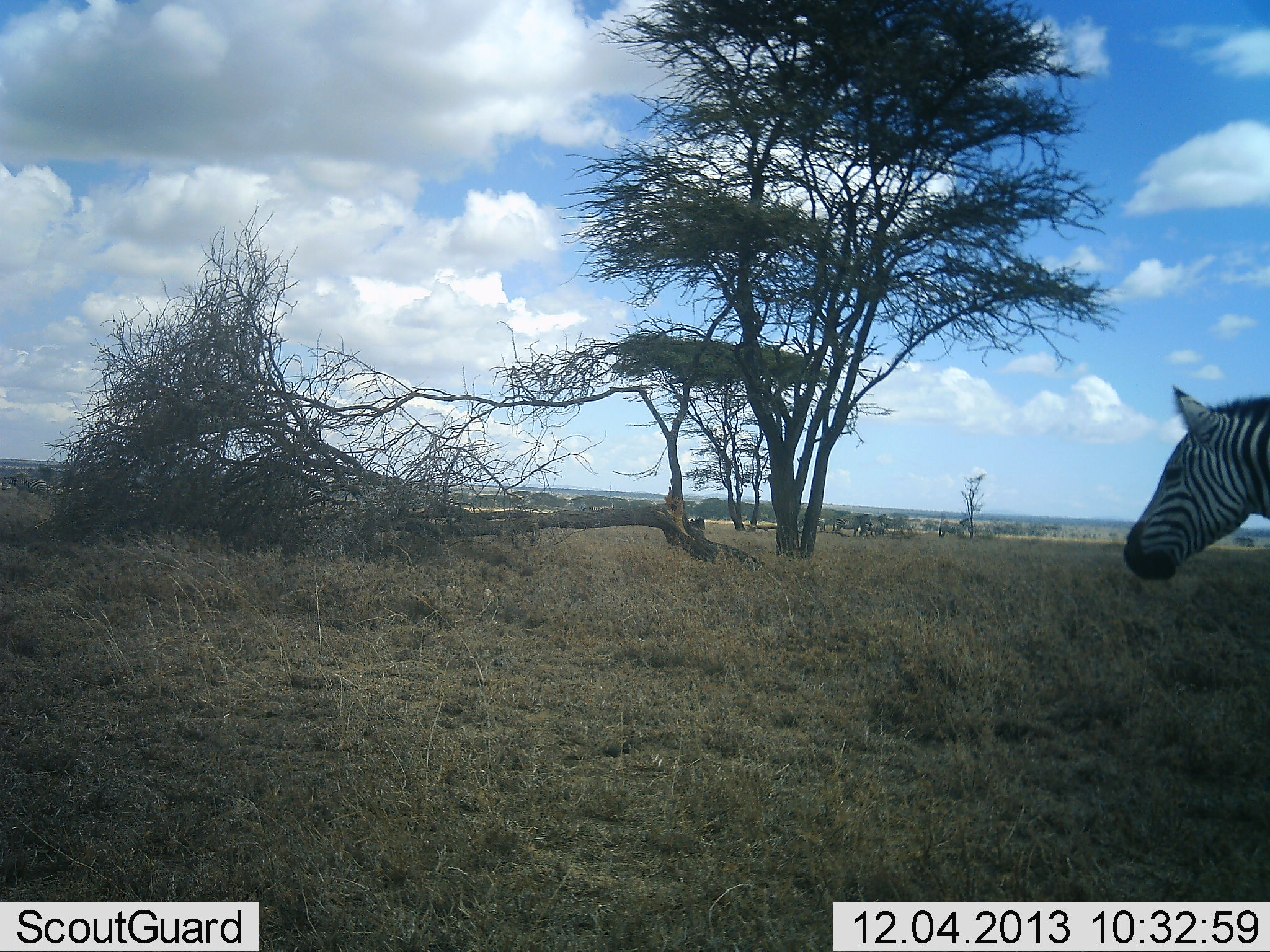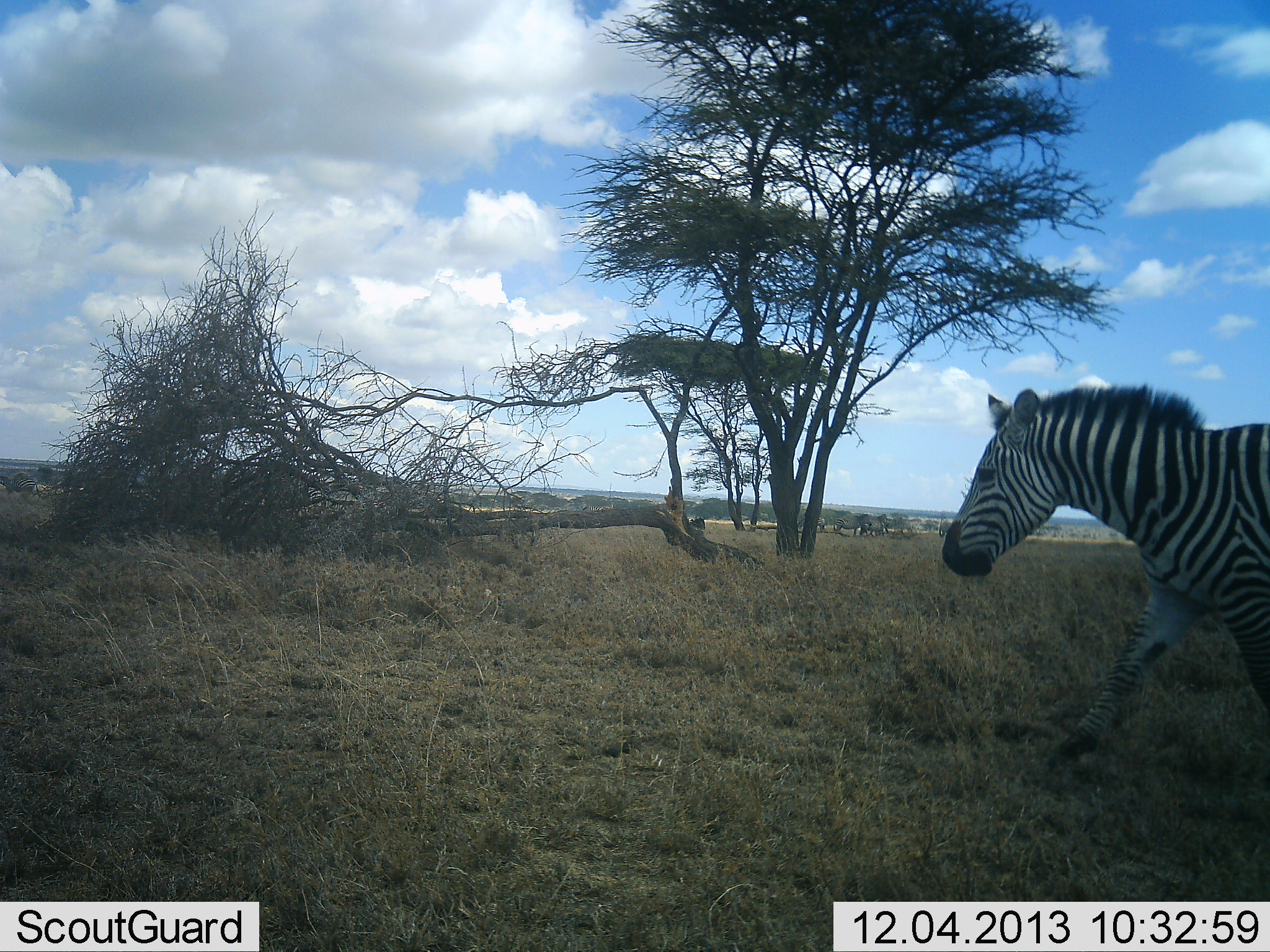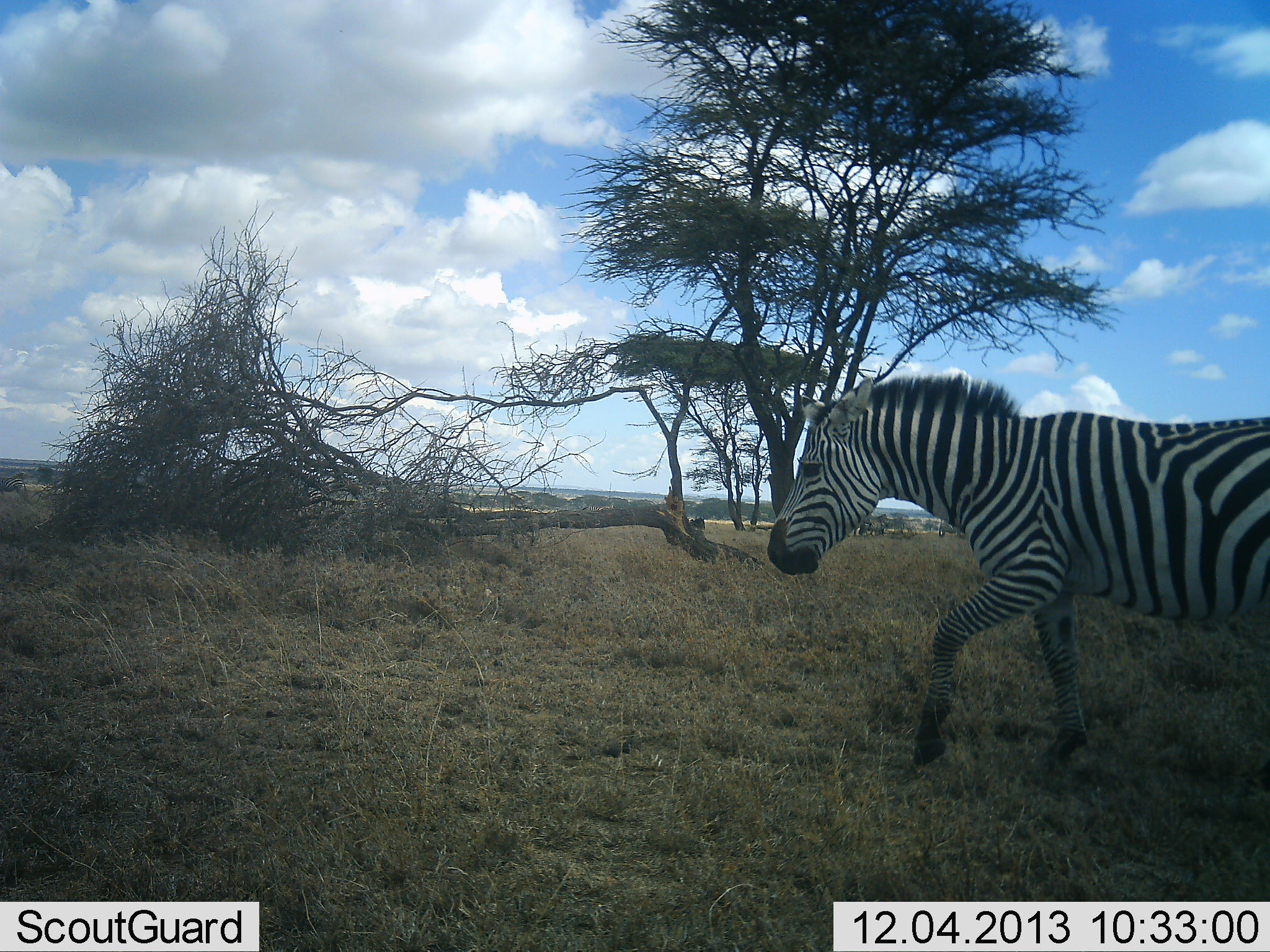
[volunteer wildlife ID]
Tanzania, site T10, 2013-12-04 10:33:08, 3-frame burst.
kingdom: Animalia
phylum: Chordata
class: Mammalia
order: Perissodactyla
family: Equidae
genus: Equus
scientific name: Equus quagga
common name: plains zebra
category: zebra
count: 1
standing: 0%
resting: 0%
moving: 100%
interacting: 0%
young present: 0%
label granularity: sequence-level